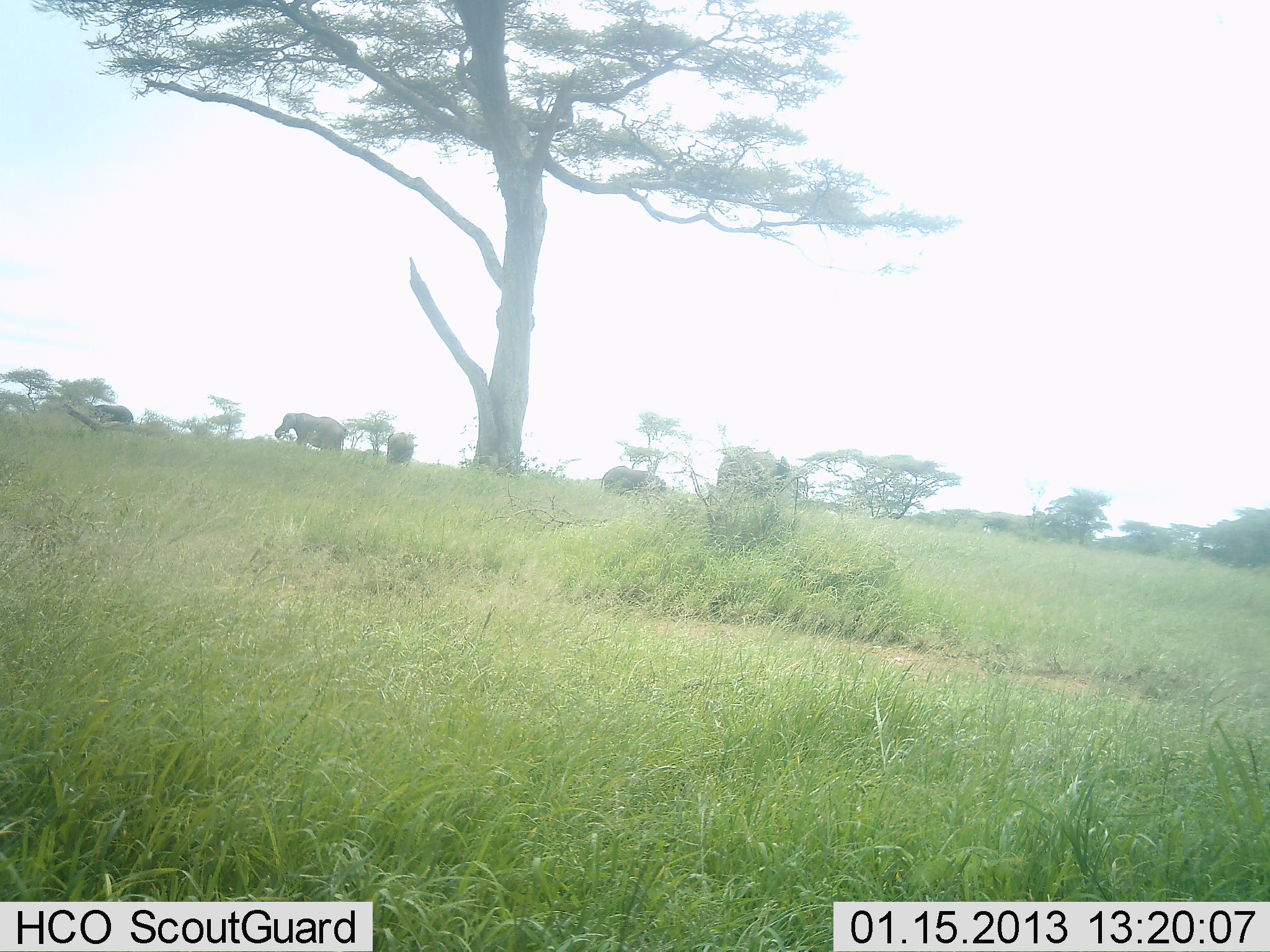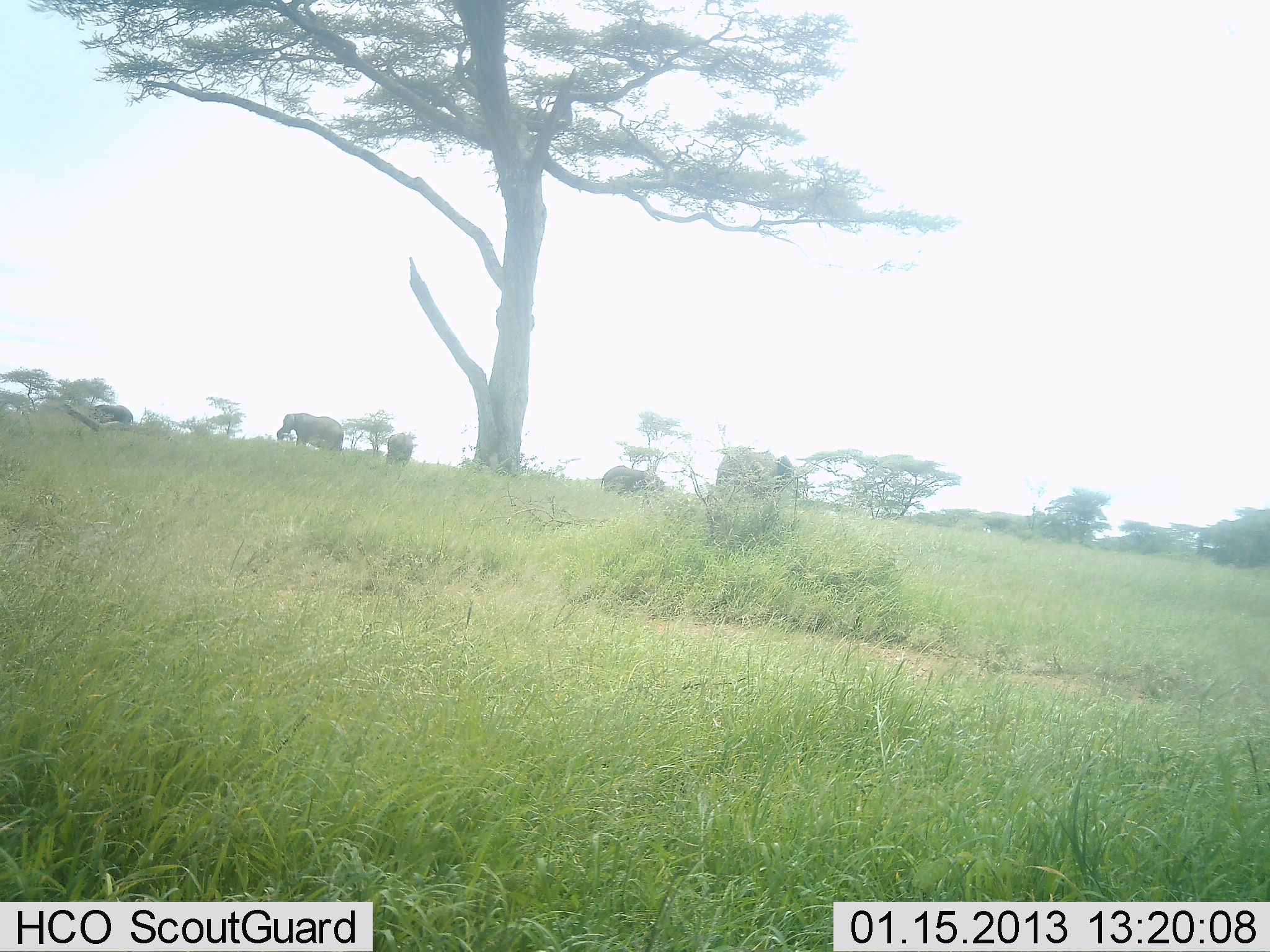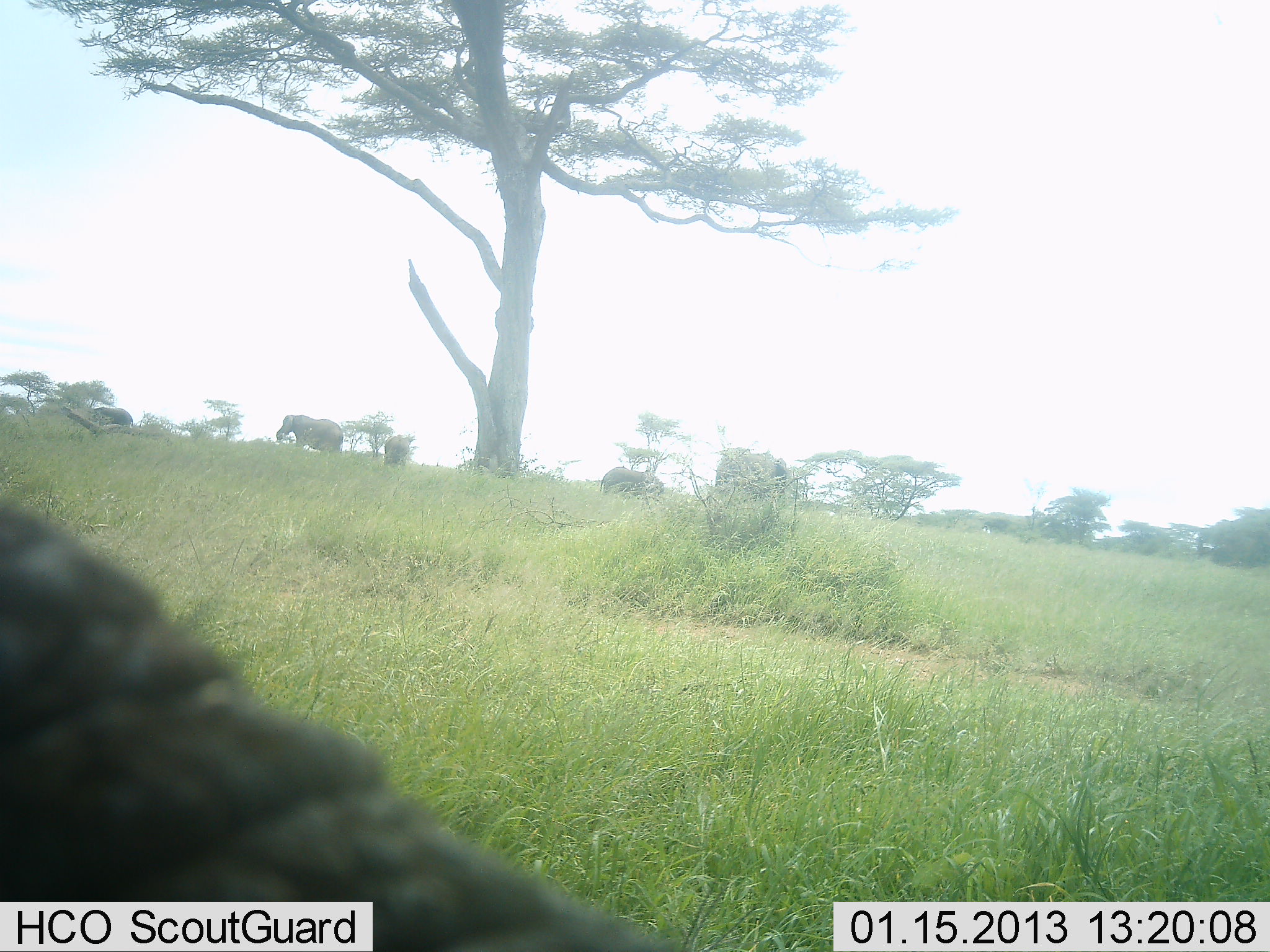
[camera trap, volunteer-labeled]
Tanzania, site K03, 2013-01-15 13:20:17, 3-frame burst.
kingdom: Animalia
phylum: Chordata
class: Mammalia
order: Proboscidea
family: Elephantidae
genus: Loxodonta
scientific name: Loxodonta africana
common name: african bush elephant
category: elephant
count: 4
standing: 74%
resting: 7%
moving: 29%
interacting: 5%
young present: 17%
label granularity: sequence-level